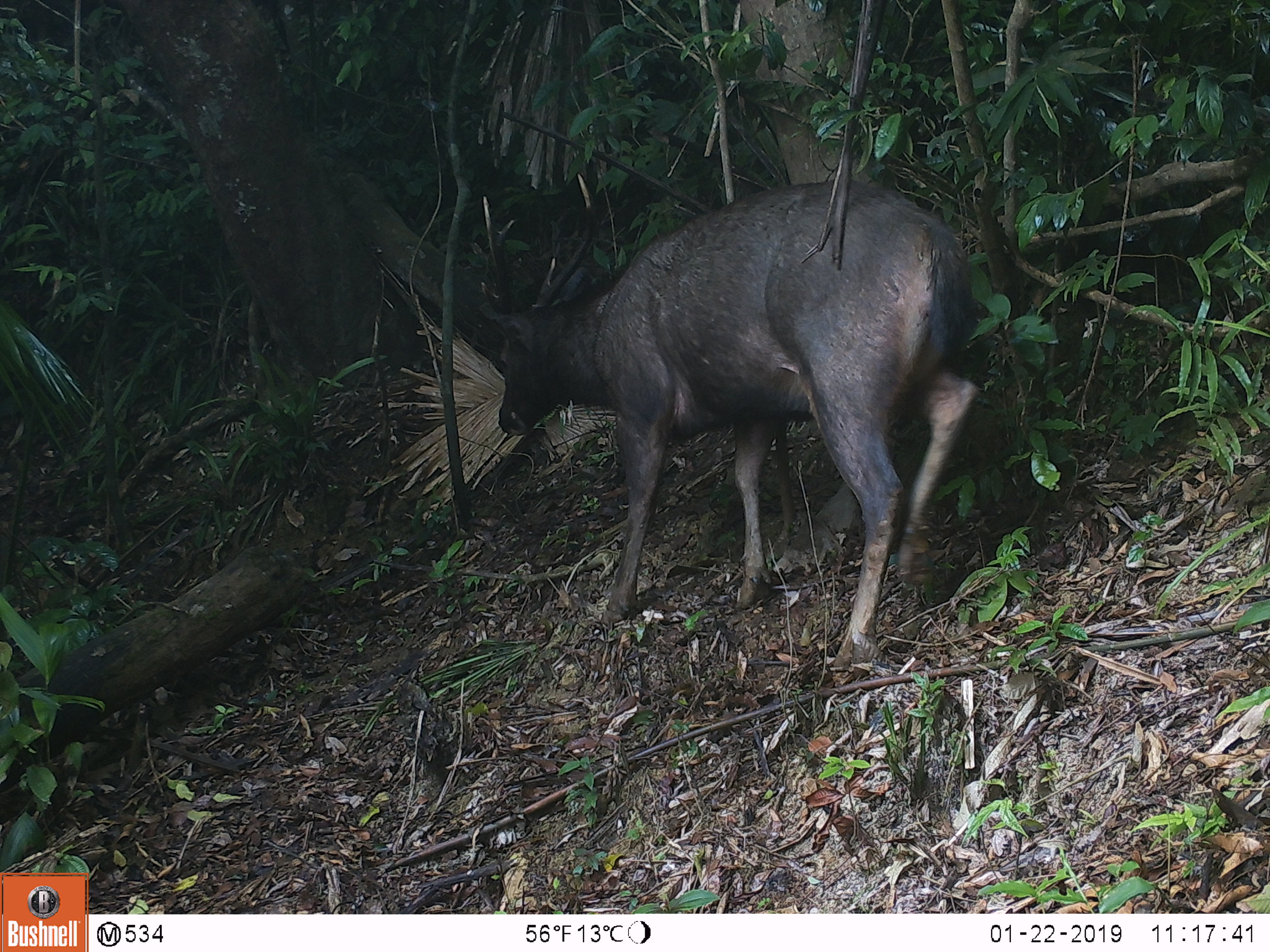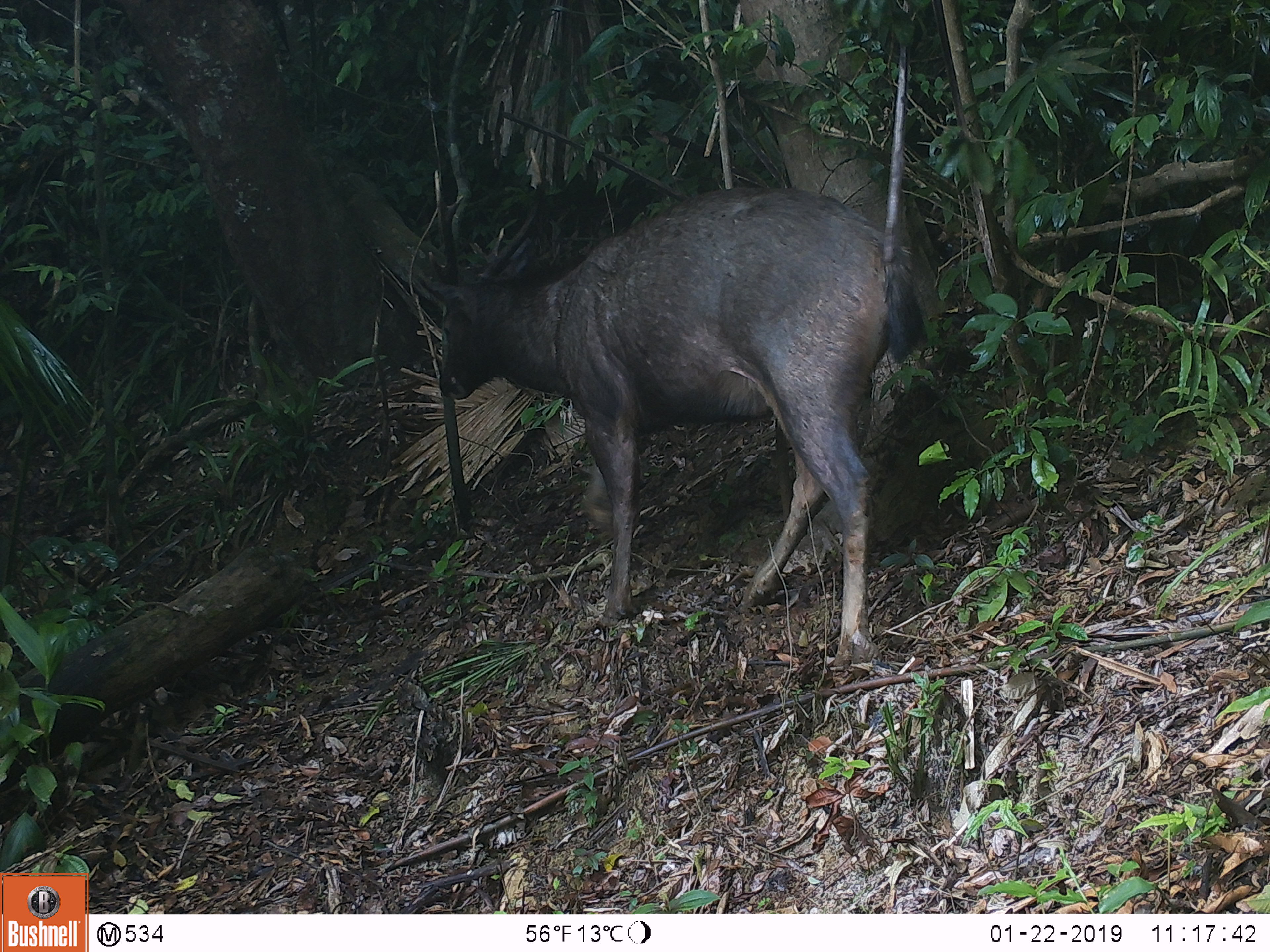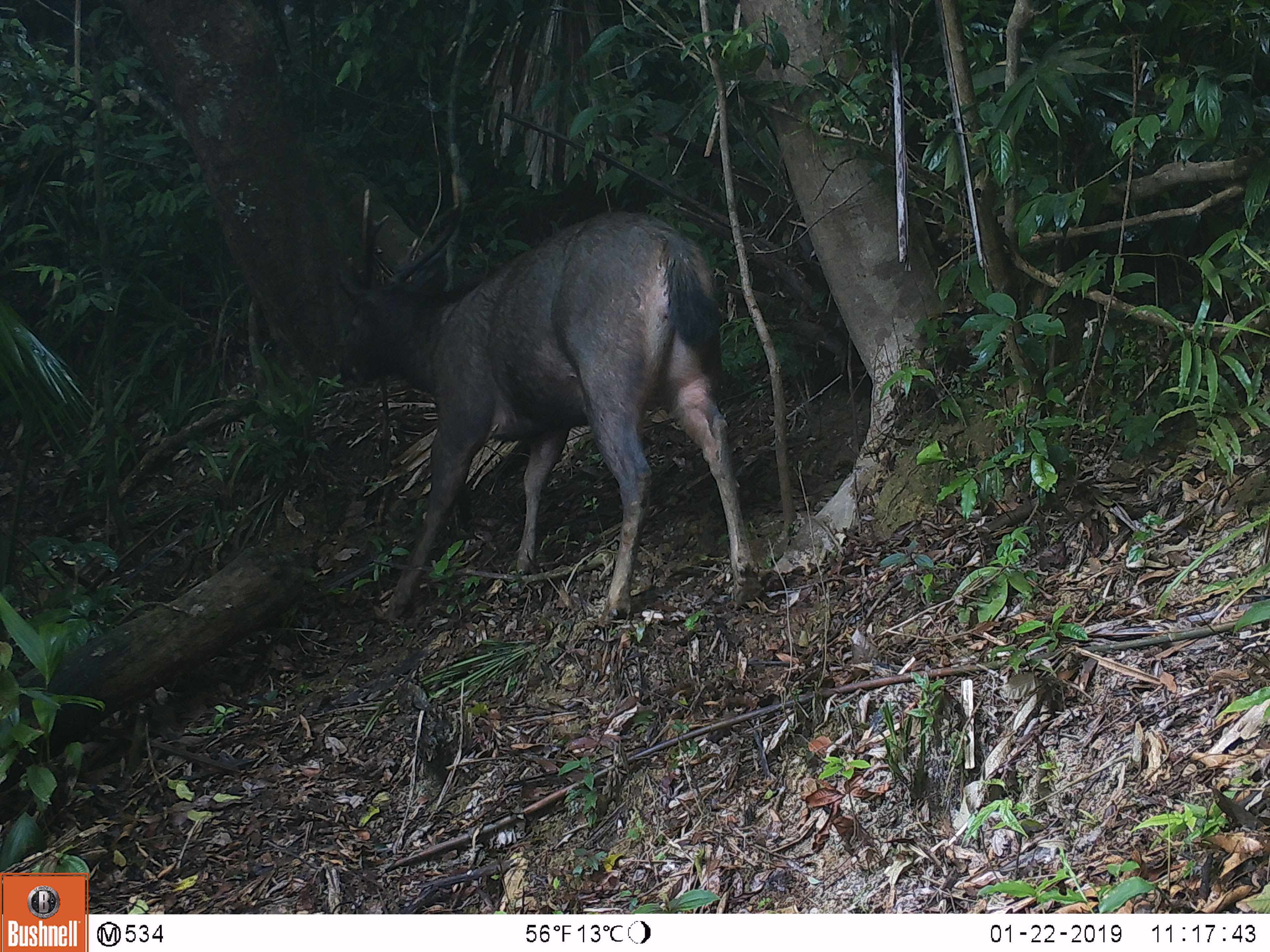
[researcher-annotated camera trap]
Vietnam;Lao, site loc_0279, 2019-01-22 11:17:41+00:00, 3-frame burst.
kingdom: Animalia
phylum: Chordata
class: Mammalia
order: Artiodactyla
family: Cervidae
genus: Rusa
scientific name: Rusa unicolor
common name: sambar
Sambar (Rusa unicolor). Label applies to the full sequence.